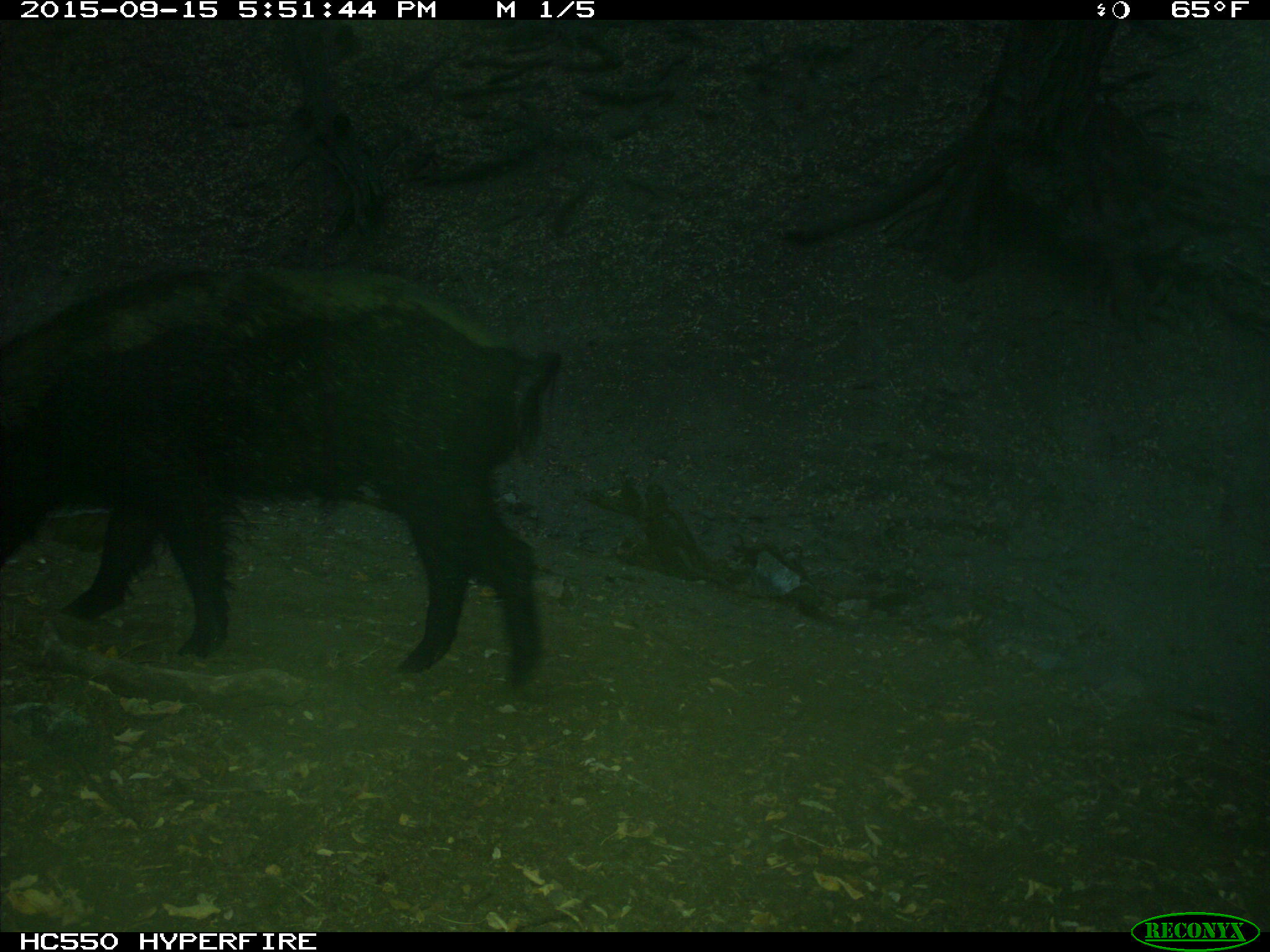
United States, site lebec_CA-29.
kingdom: Animalia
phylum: Chordata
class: Mammalia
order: Artiodactyla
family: Suidae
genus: Sus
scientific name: Sus scrofa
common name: wild boar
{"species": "Sus scrofa (wild boar)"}